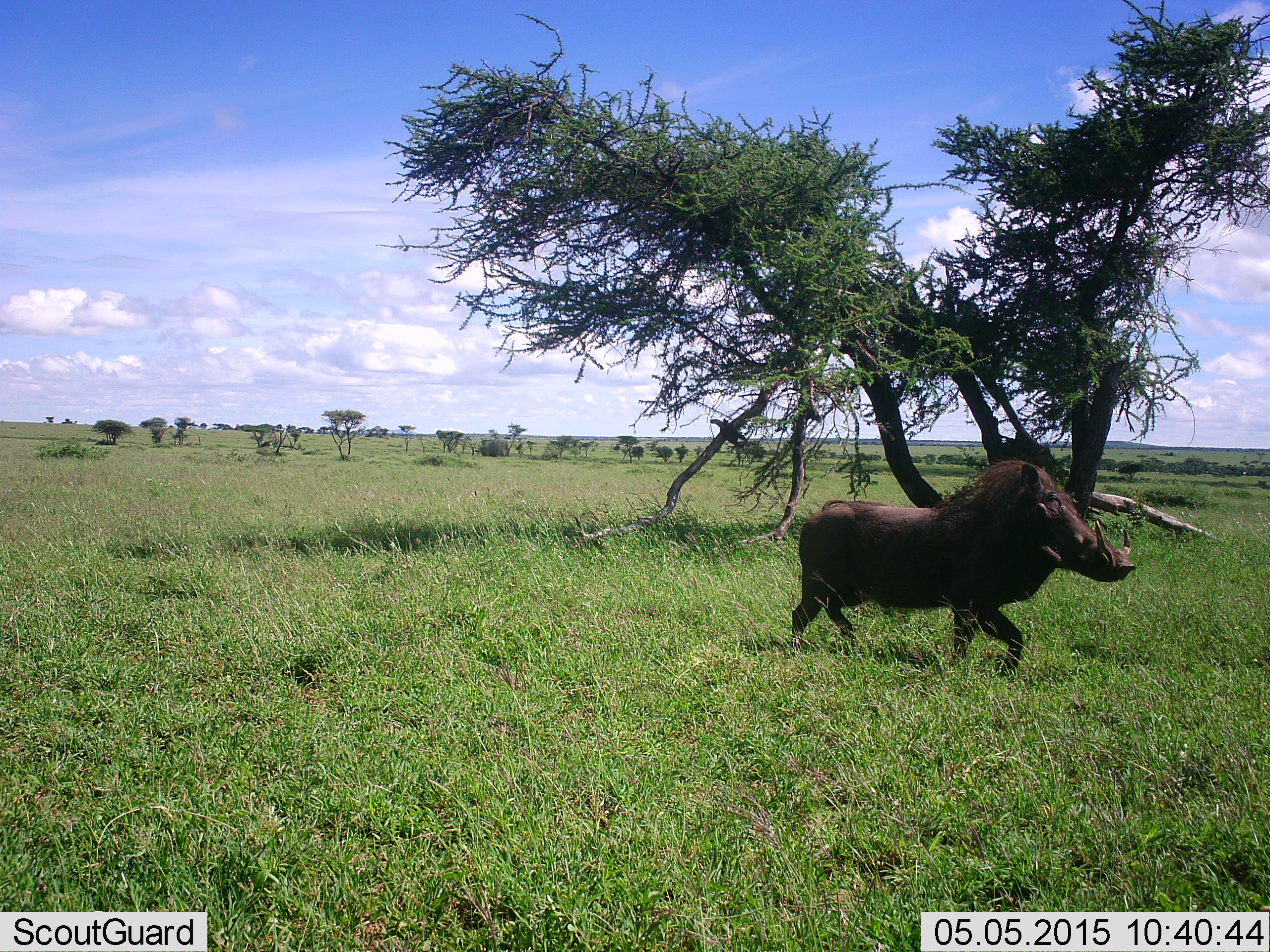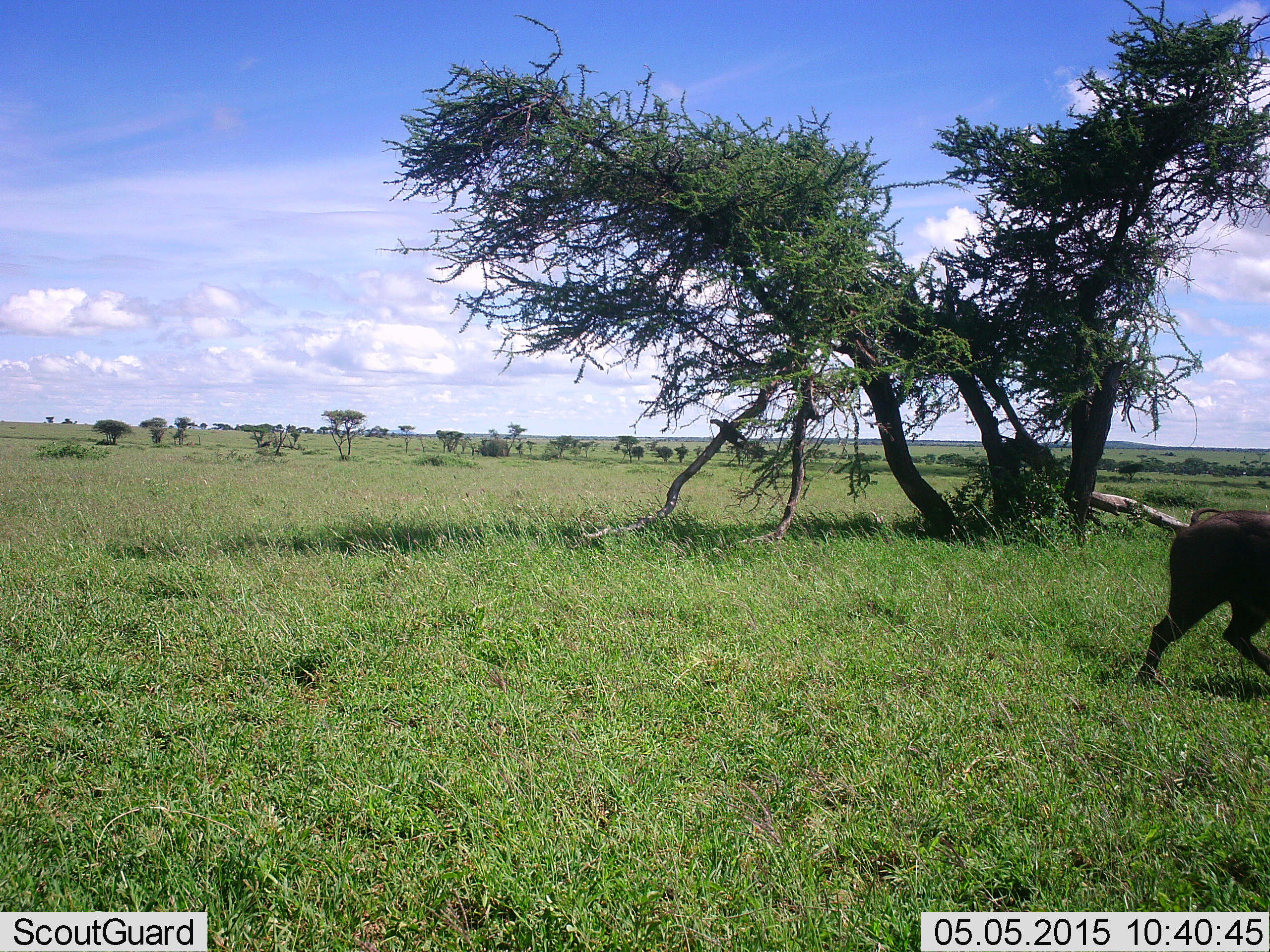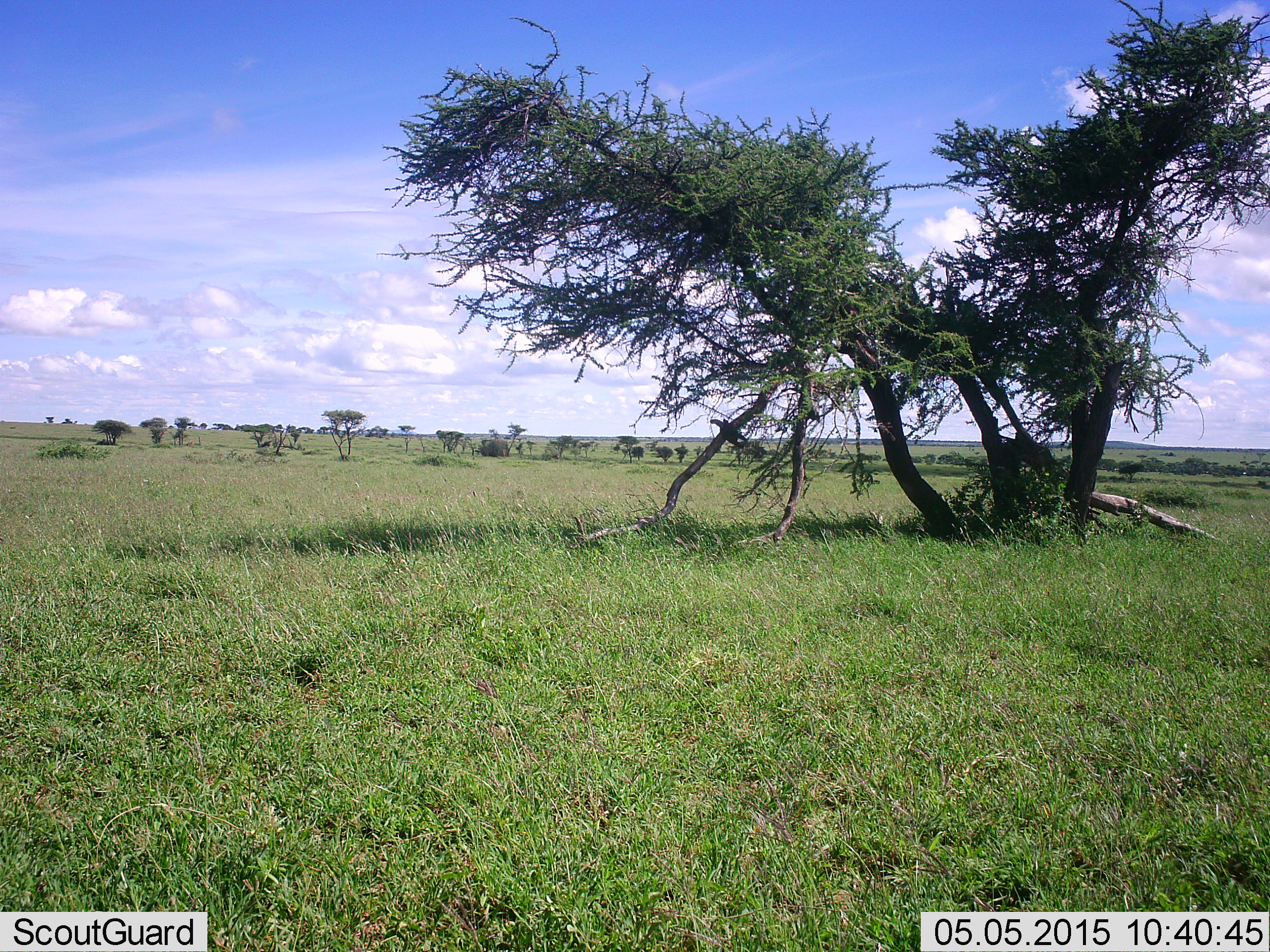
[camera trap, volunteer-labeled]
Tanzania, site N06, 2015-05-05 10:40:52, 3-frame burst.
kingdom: Animalia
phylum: Chordata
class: Mammalia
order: Artiodactyla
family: Suidae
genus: Phacochoerus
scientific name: Phacochoerus africanus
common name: warthog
Warthog (Phacochoerus africanus), count 1. Behavior (volunteer vote fractions): standing 0%, resting 0%, moving 100%, interacting 0%. Young present (vote fraction): 0%. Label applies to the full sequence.